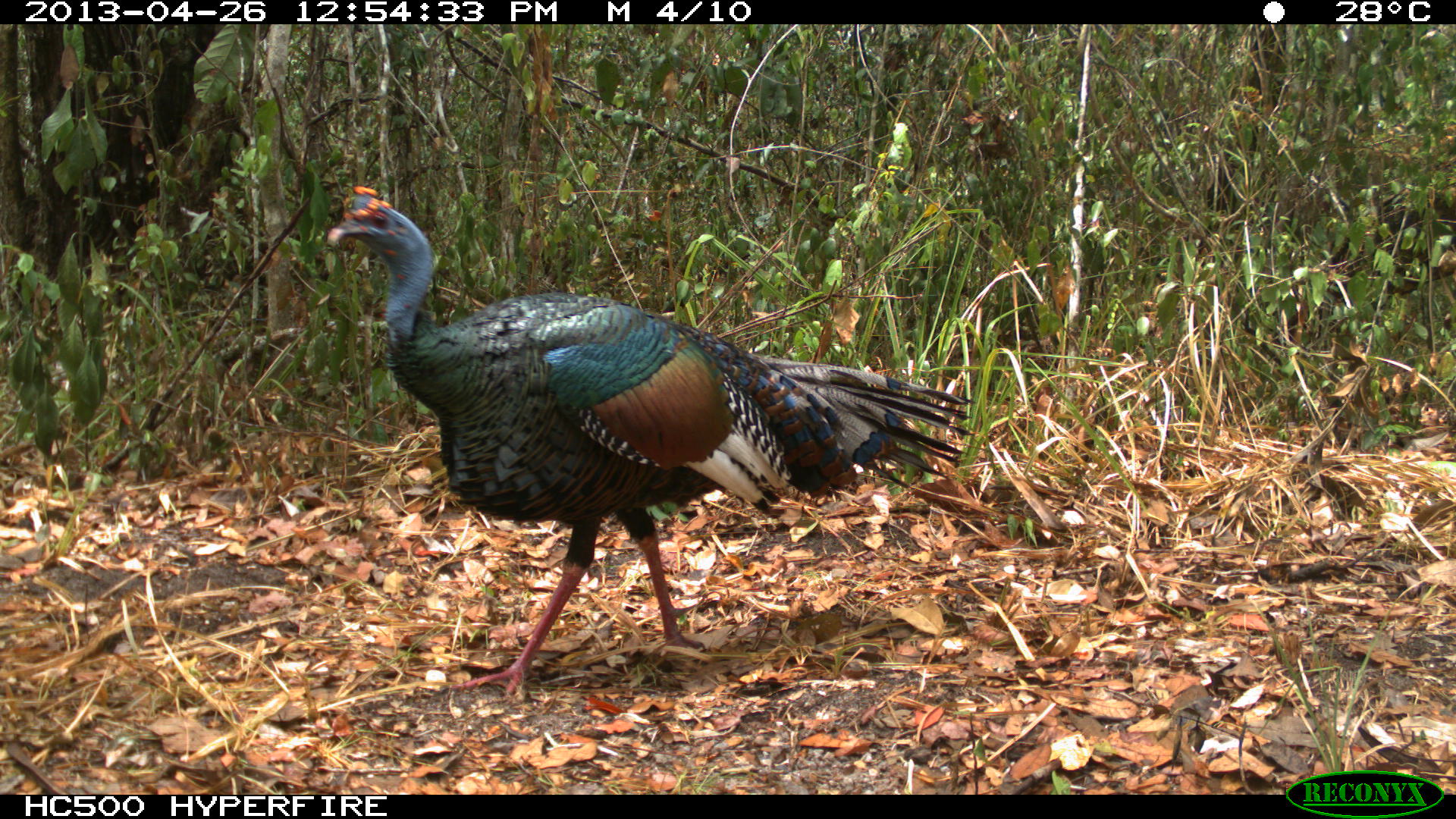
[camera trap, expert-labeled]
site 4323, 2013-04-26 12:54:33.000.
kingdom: Animalia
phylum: Chordata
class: Aves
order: Galliformes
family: Phasianidae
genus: Meleagris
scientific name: Meleagris ocellata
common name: ocellated turkey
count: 1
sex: male